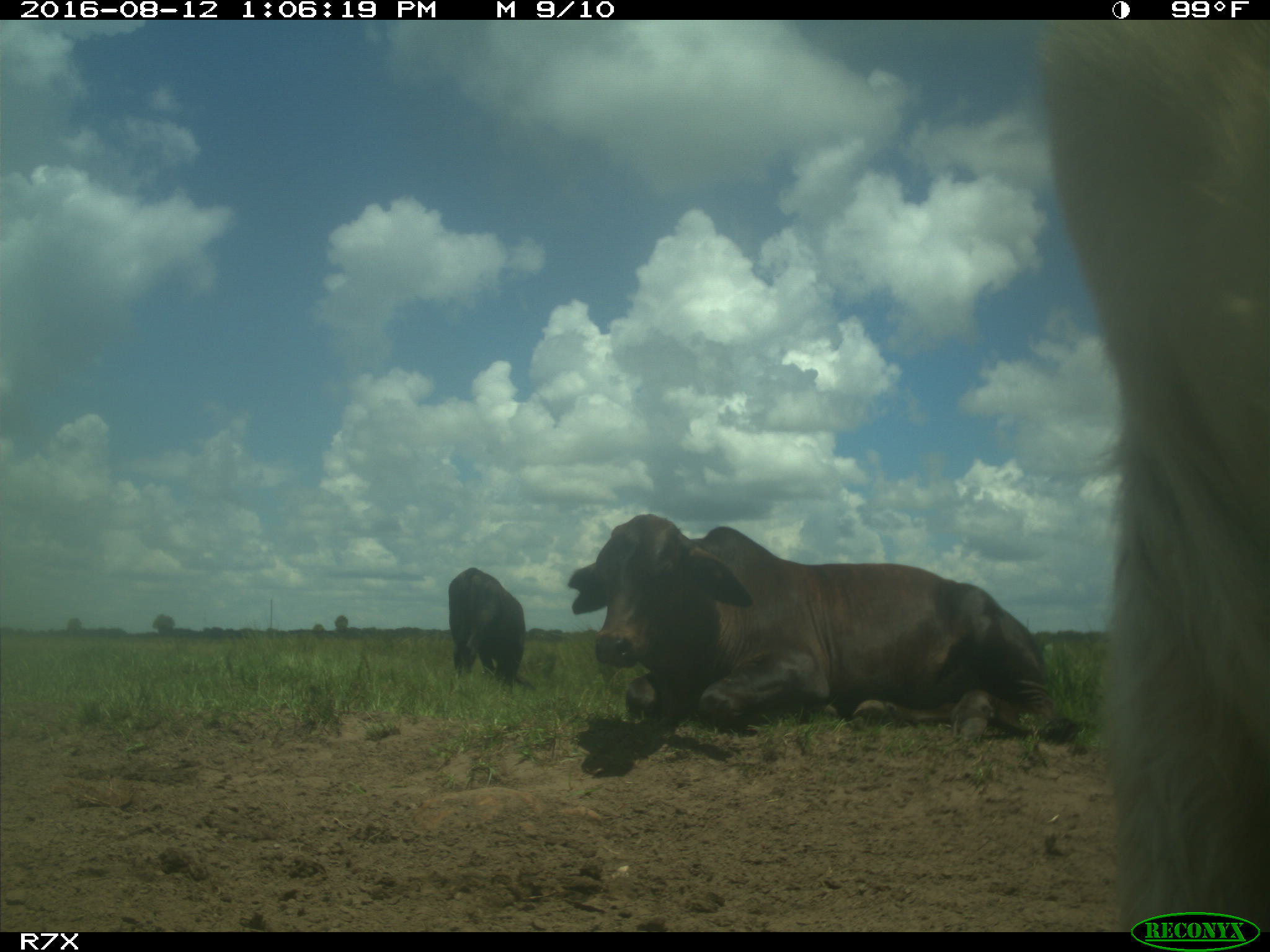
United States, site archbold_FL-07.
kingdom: Animalia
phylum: Chordata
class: Mammalia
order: Artiodactyla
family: Bovidae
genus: Bos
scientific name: Bos taurus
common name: domestic cow